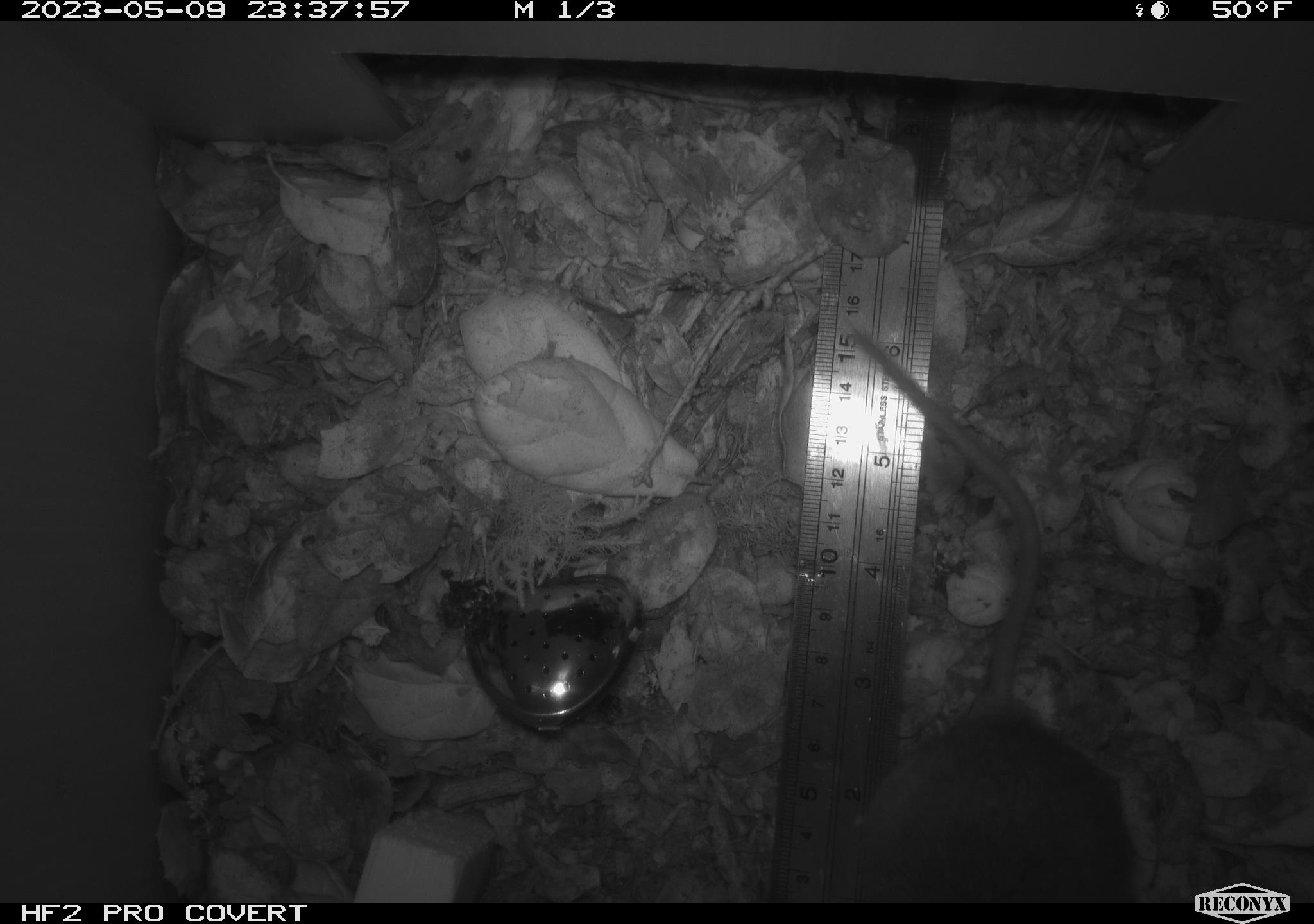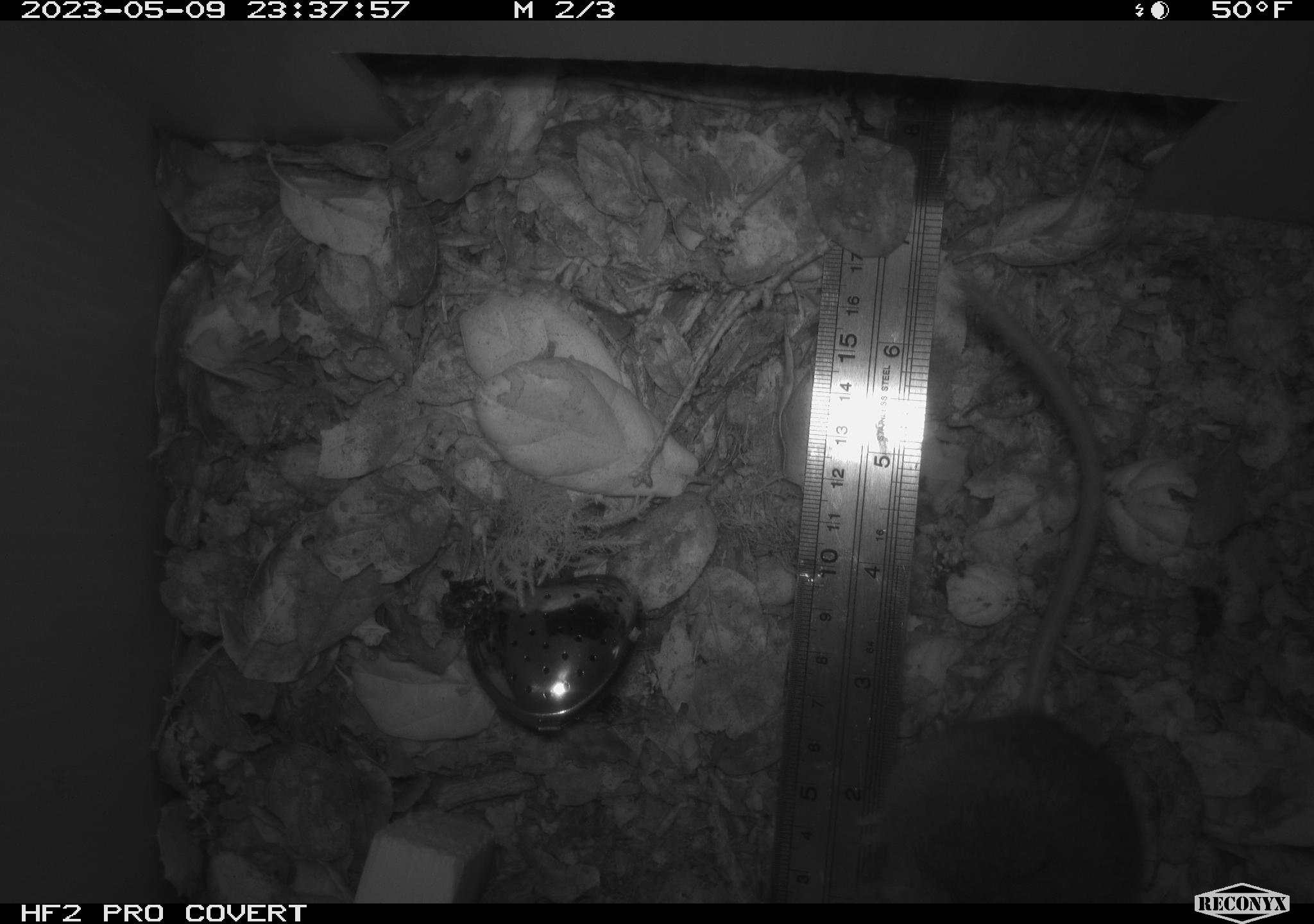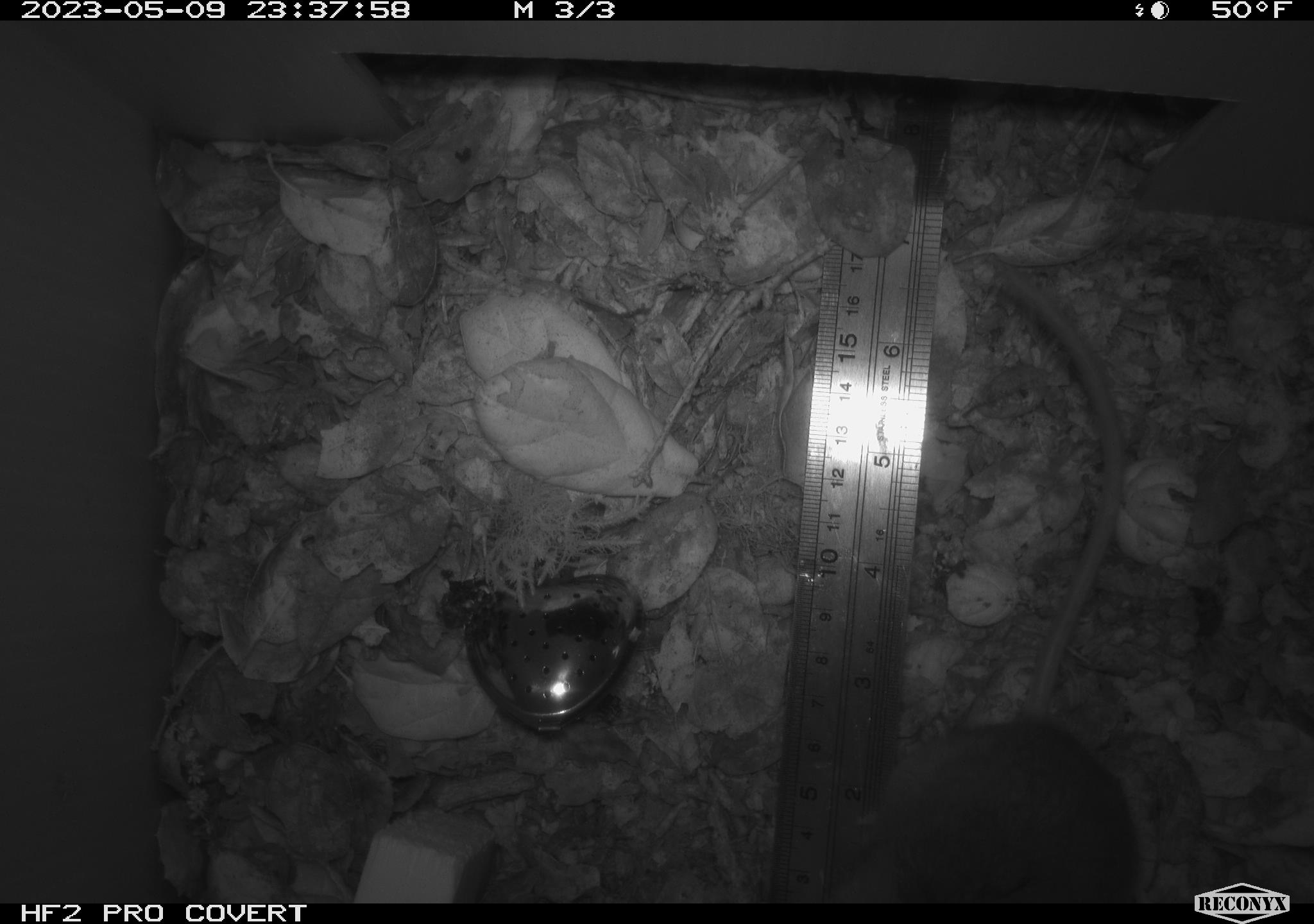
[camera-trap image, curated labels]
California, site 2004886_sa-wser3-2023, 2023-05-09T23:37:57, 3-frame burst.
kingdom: Animalia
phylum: Chordata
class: Mammalia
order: Rodentia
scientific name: Rodentia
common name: mouse species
Mouse species (Rodentia).